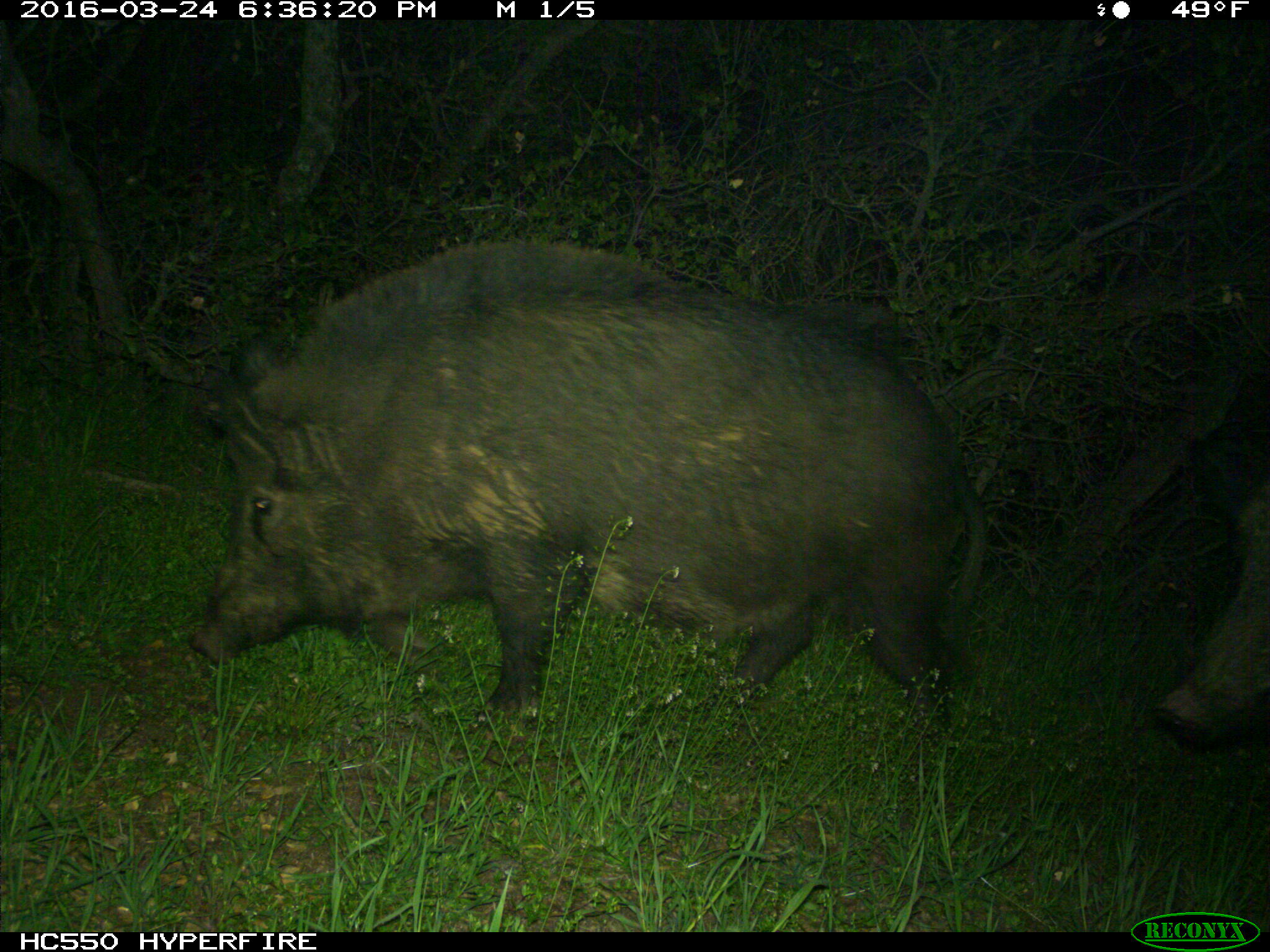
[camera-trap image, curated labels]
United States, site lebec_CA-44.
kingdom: Animalia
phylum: Chordata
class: Mammalia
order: Artiodactyla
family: Suidae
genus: Sus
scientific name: Sus scrofa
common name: wild boar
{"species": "Sus scrofa (wild boar)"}